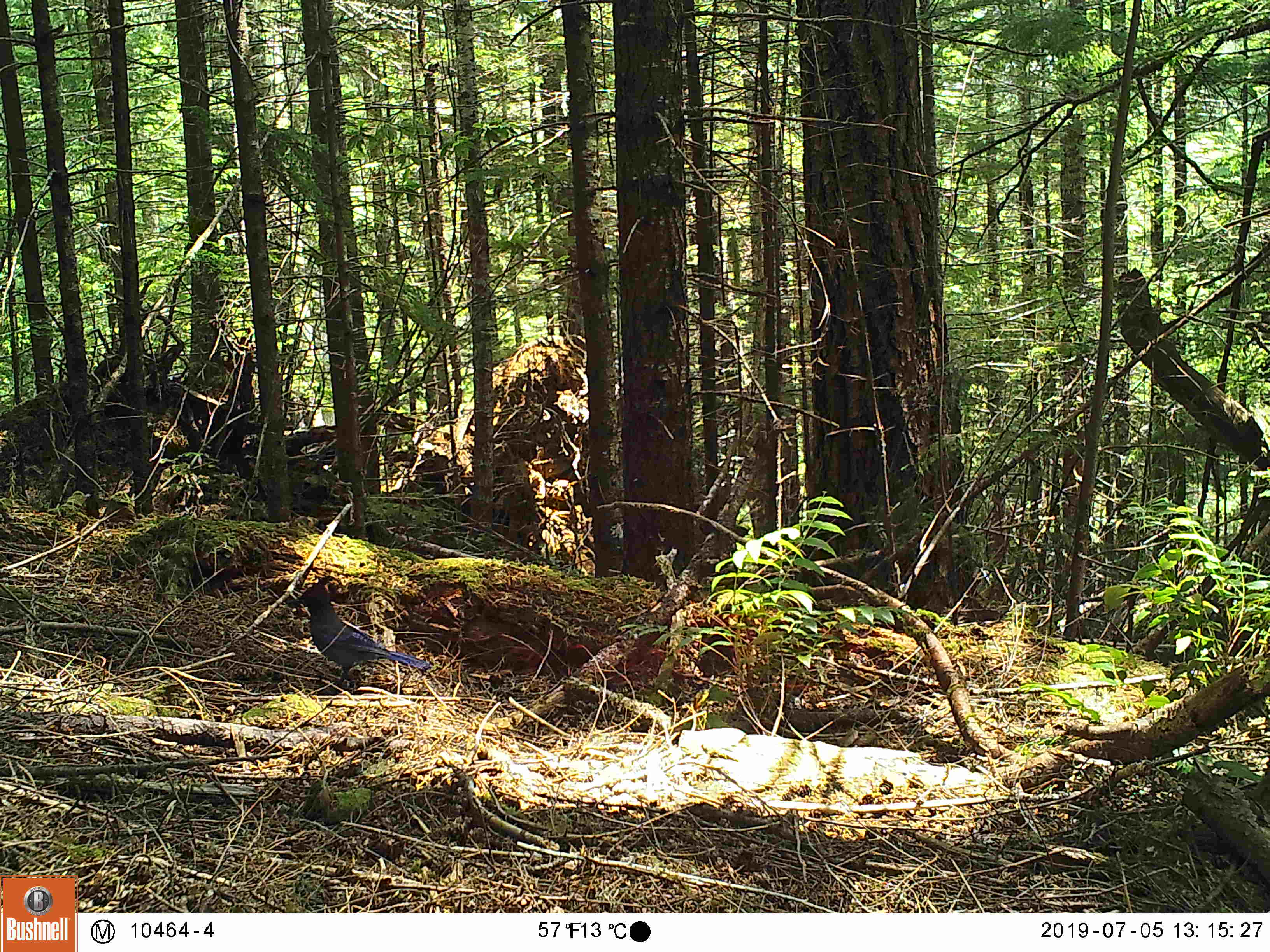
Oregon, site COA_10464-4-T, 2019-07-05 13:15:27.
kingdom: Animalia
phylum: Chordata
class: Aves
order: Passeriformes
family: Corvidae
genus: Cyanocitta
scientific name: Cyanocitta stelleri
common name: steller's jay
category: stellers jay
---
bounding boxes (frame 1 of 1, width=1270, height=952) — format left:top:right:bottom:
stellers jay: 293:581:430:685